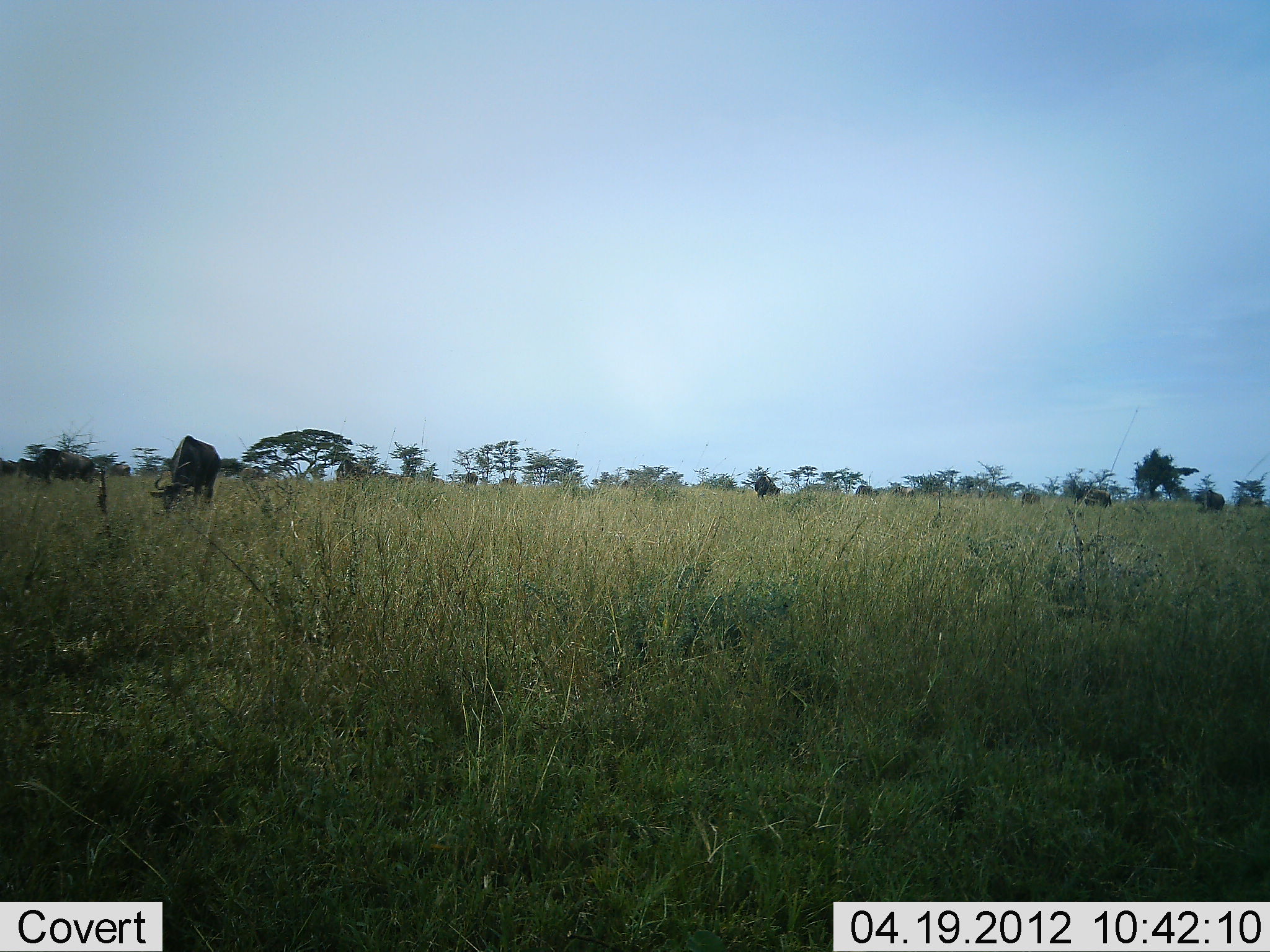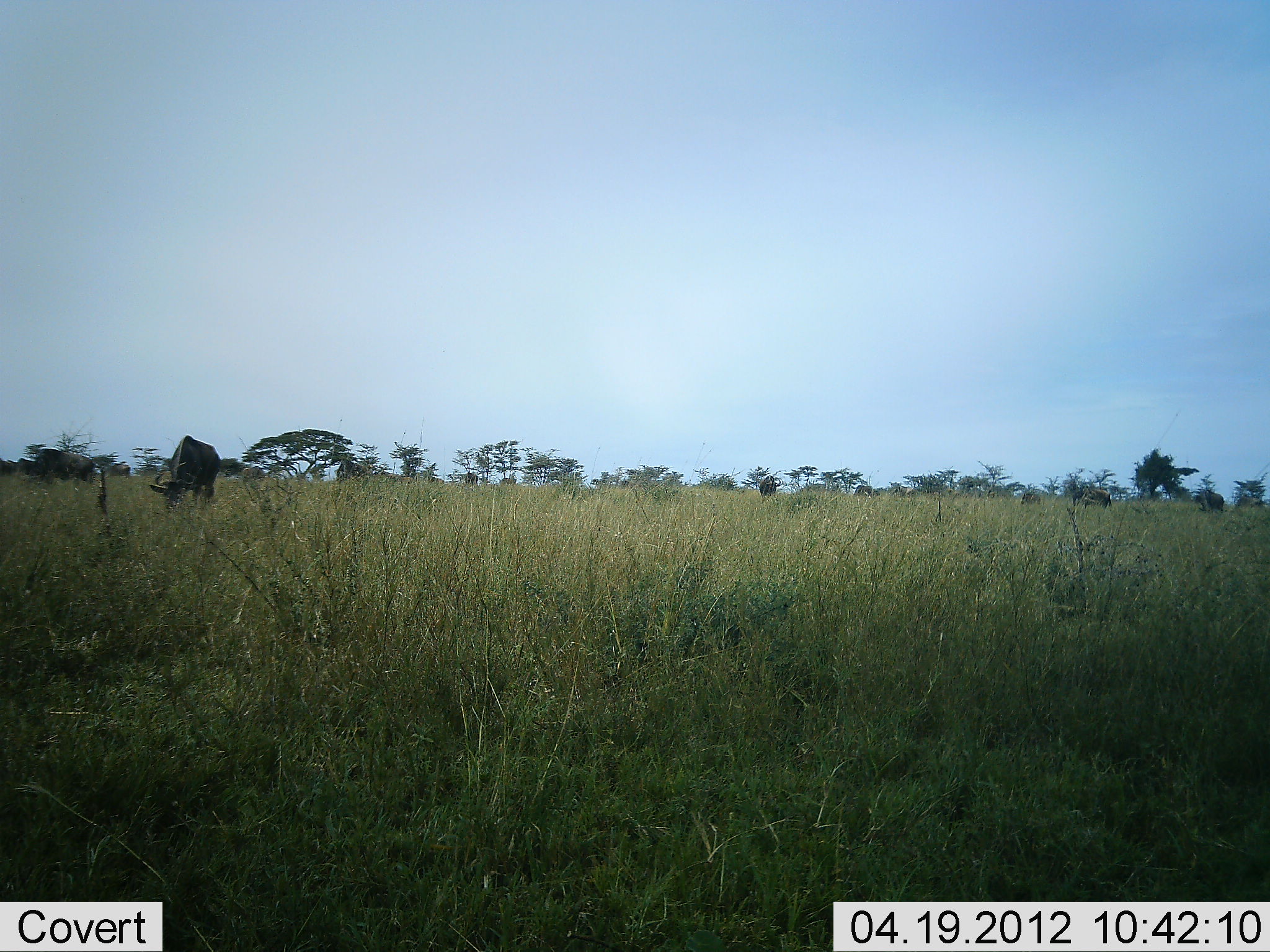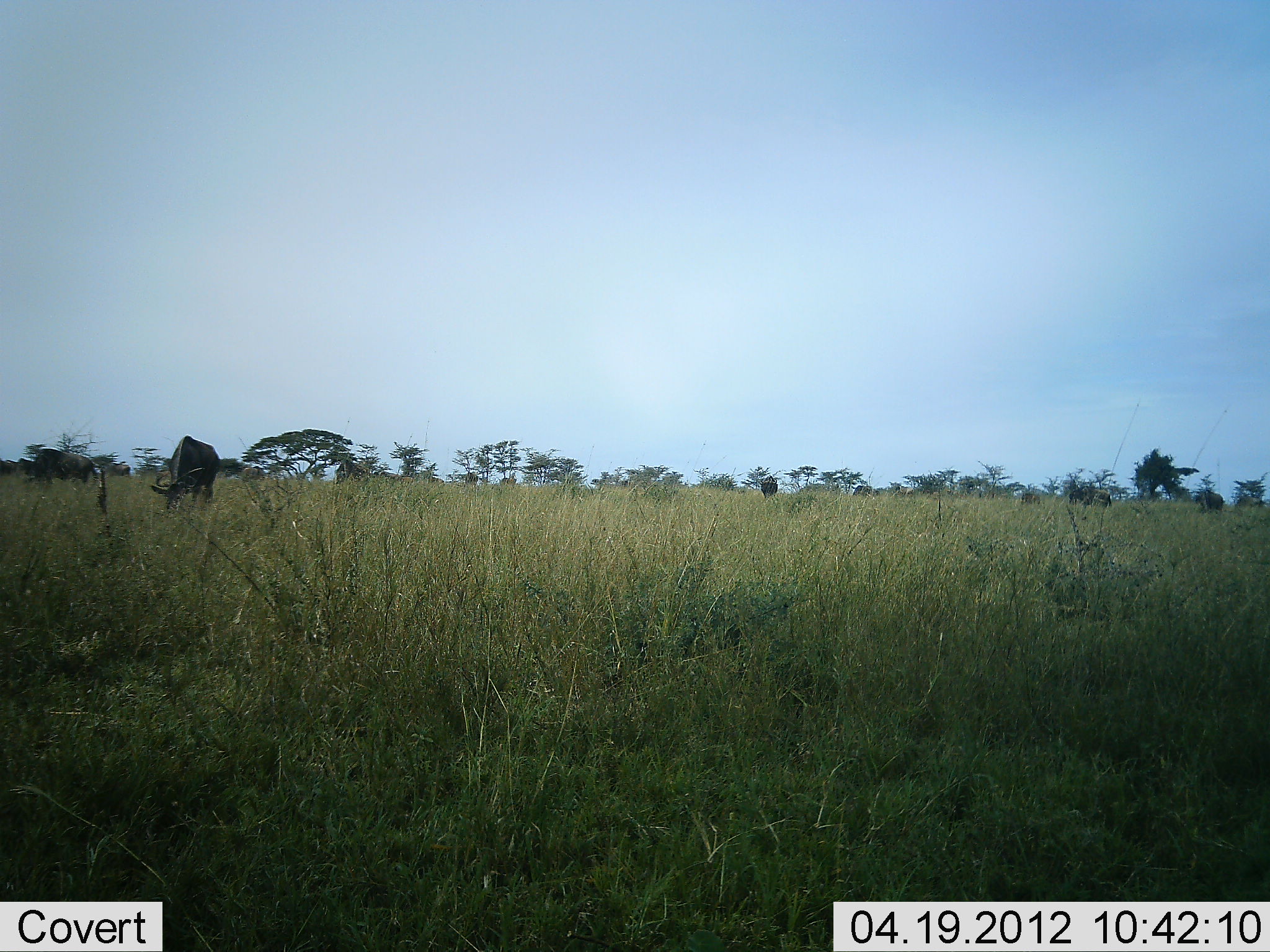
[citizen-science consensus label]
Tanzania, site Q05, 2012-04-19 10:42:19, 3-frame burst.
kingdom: Animalia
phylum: Chordata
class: Mammalia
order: Artiodactyla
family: Bovidae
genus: Connochaetes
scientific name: Connochaetes taurinus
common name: blue wildebeest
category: wildebeest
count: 2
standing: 37%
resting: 5%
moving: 5%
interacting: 0%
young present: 0%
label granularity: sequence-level